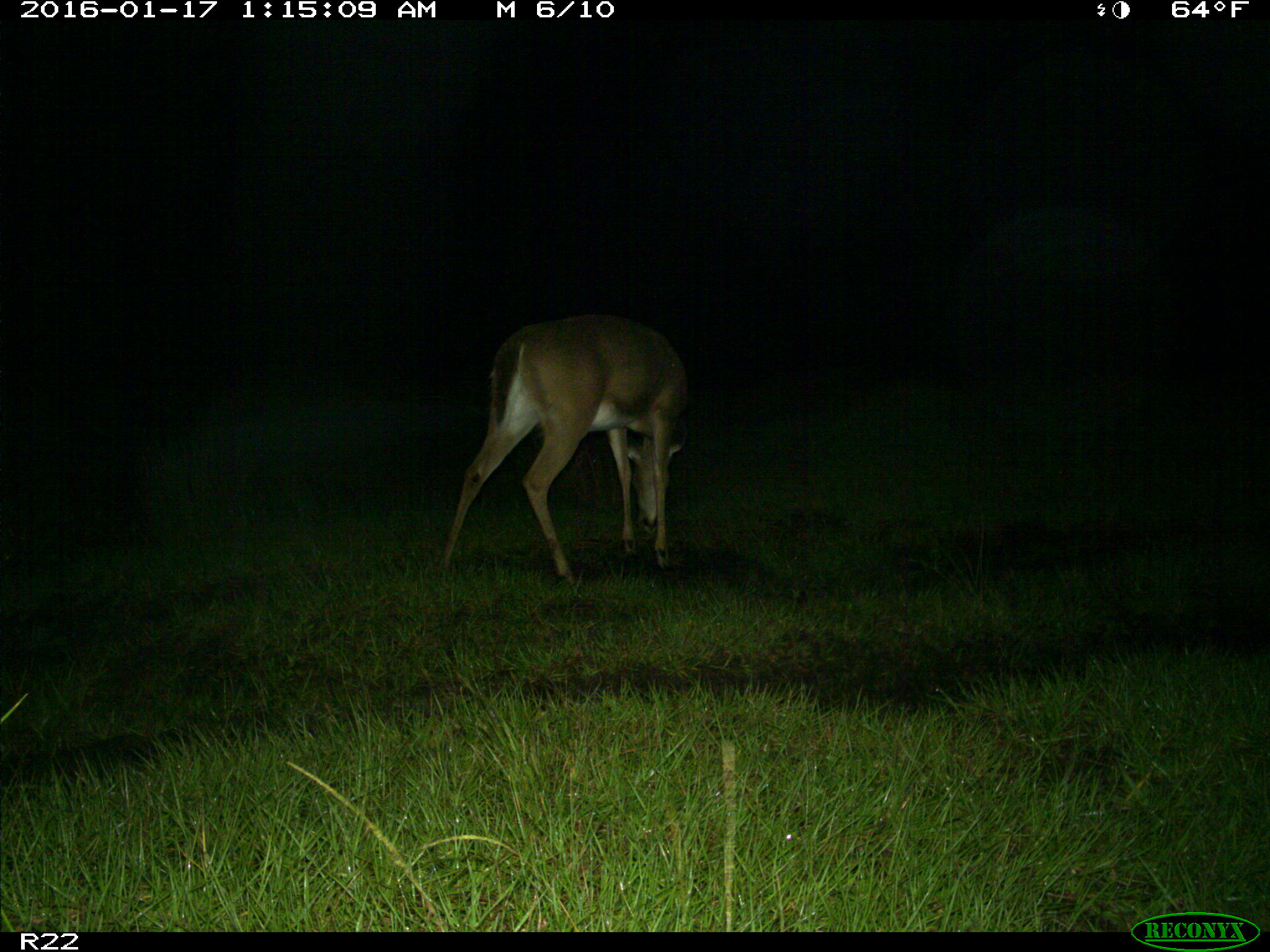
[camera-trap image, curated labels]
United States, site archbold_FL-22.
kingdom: Animalia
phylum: Chordata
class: Mammalia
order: Artiodactyla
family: Cervidae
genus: Odocoileus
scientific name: Odocoileus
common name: deer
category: unidentified deer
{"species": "unidentified deer (deer) (Odocoileus)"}